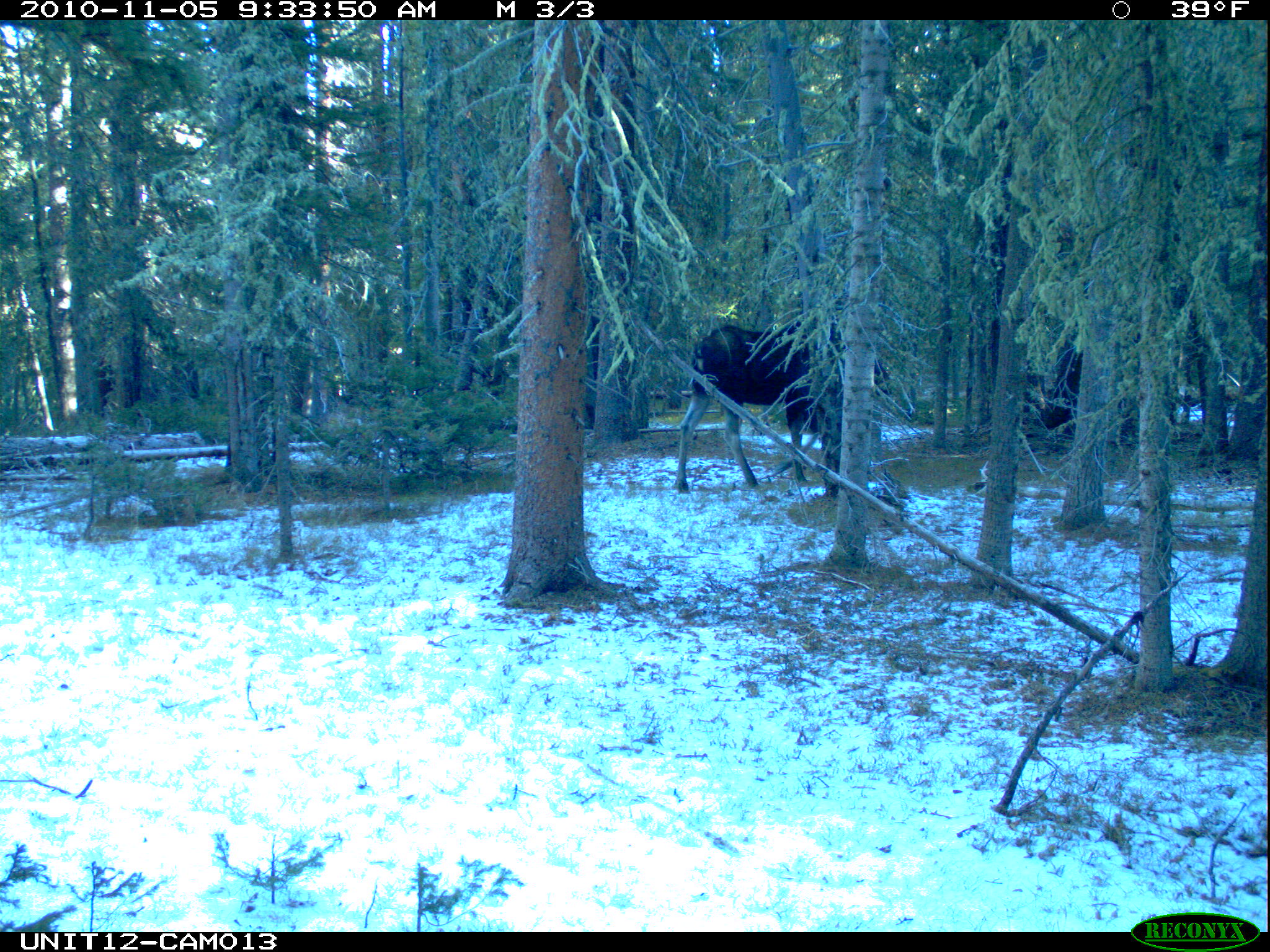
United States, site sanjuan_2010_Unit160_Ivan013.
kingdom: Animalia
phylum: Chordata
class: Mammalia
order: Artiodactyla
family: Cervidae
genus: Alces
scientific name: Alces alces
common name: moose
Alces alces (moose).